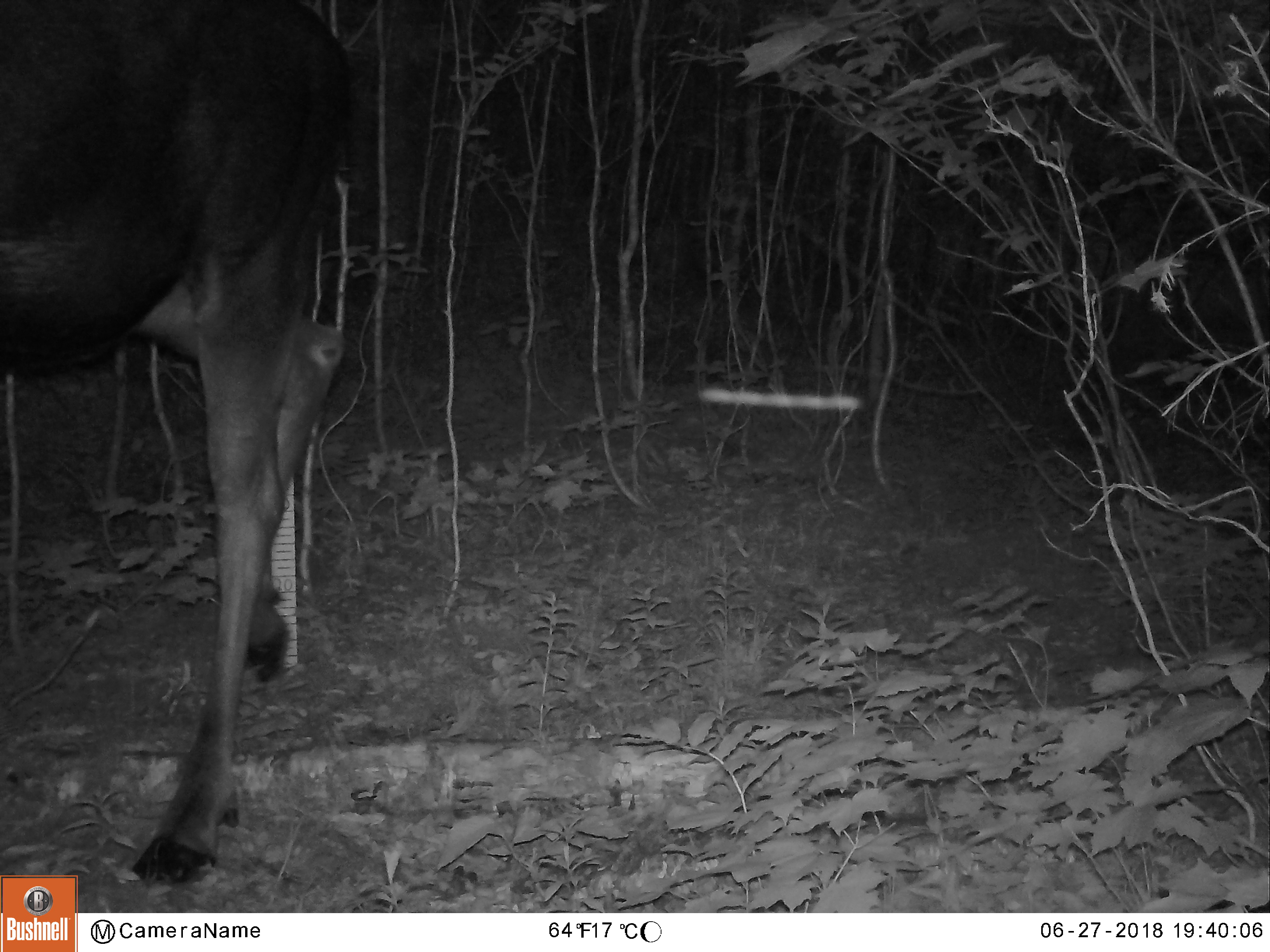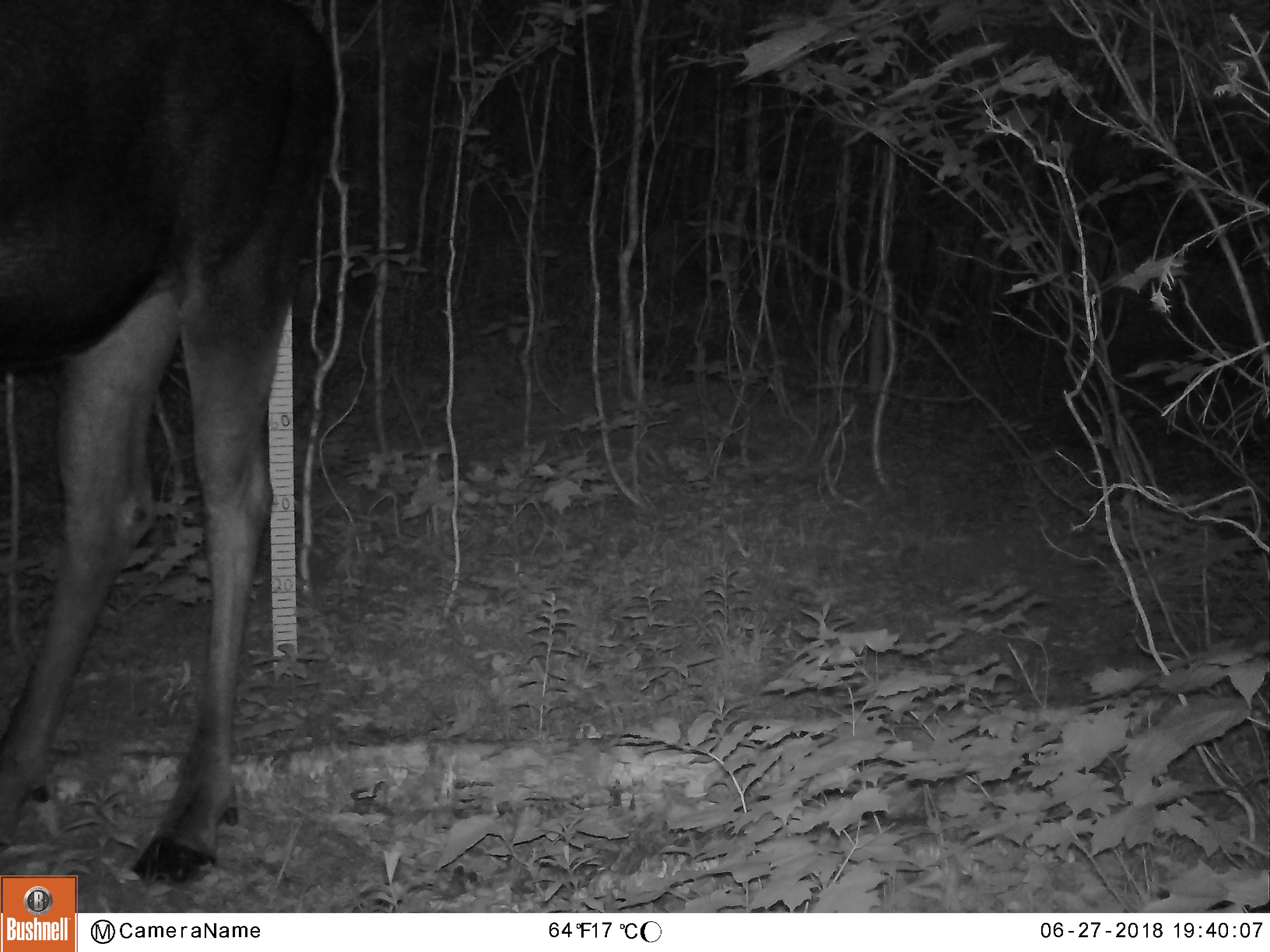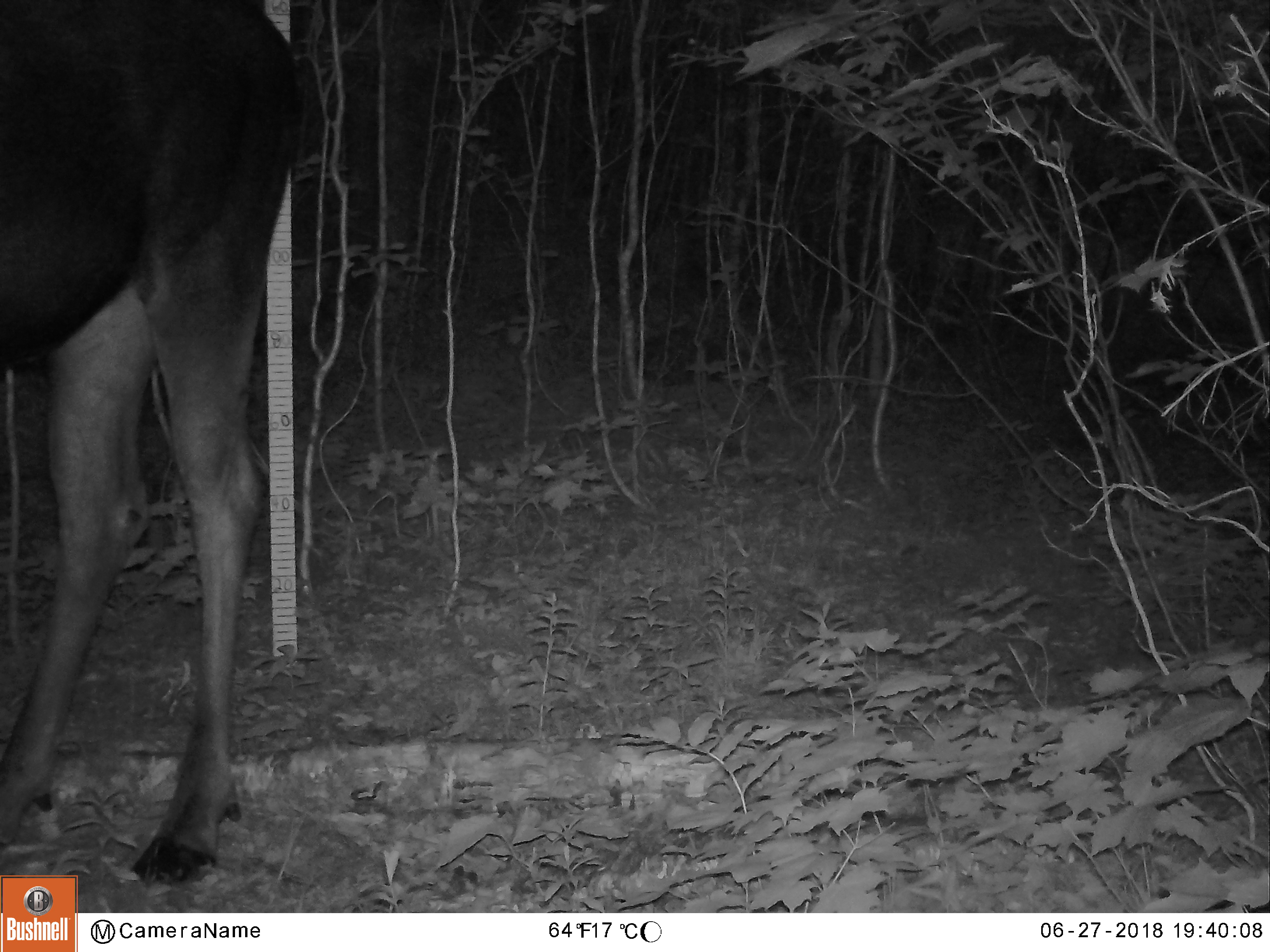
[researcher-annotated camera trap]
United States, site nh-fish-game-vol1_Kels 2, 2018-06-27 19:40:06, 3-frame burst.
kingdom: Animalia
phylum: Chordata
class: Mammalia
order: Artiodactyla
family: Cervidae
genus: Alces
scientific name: Alces alces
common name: moose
Moose (Alces alces).